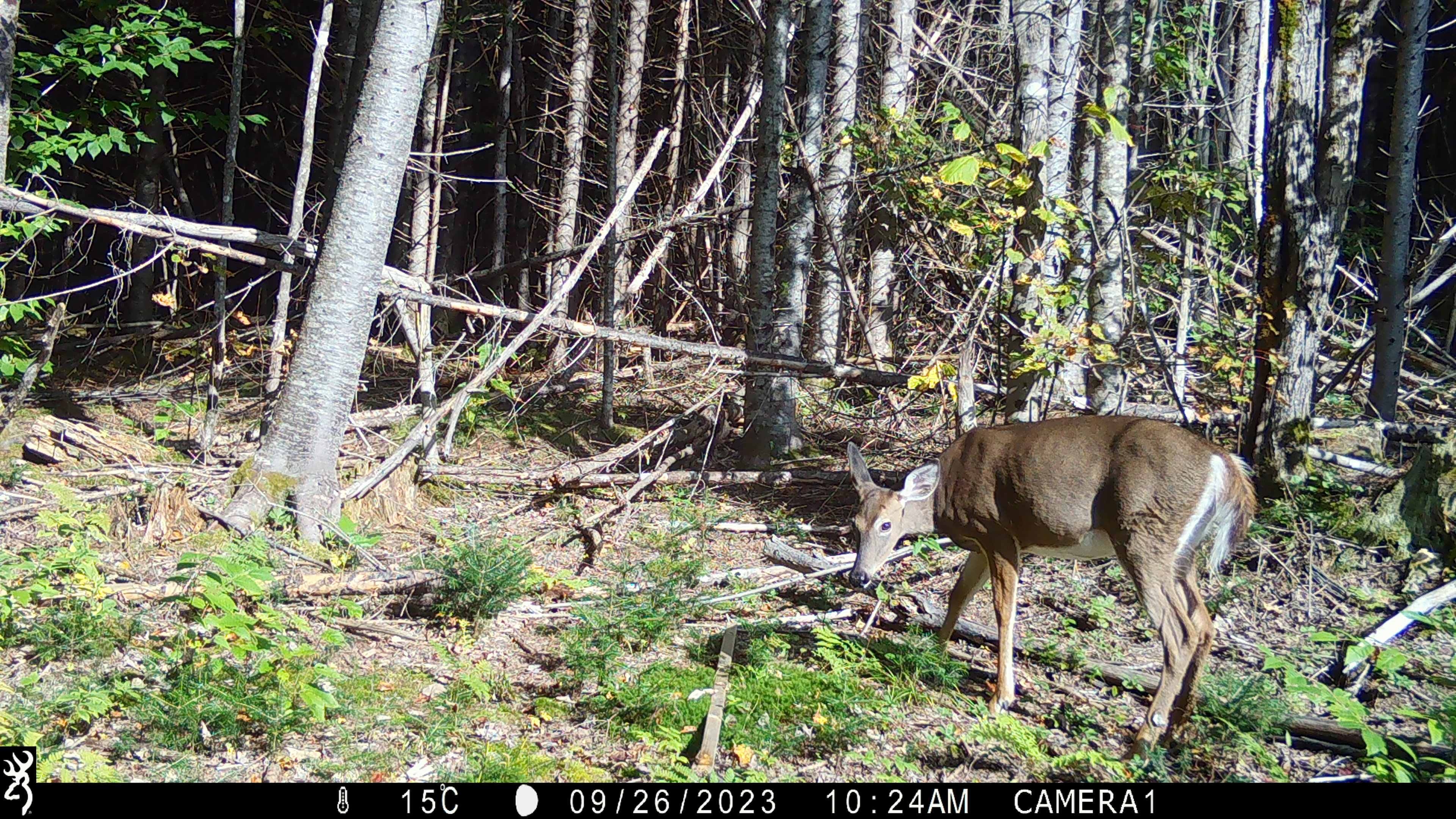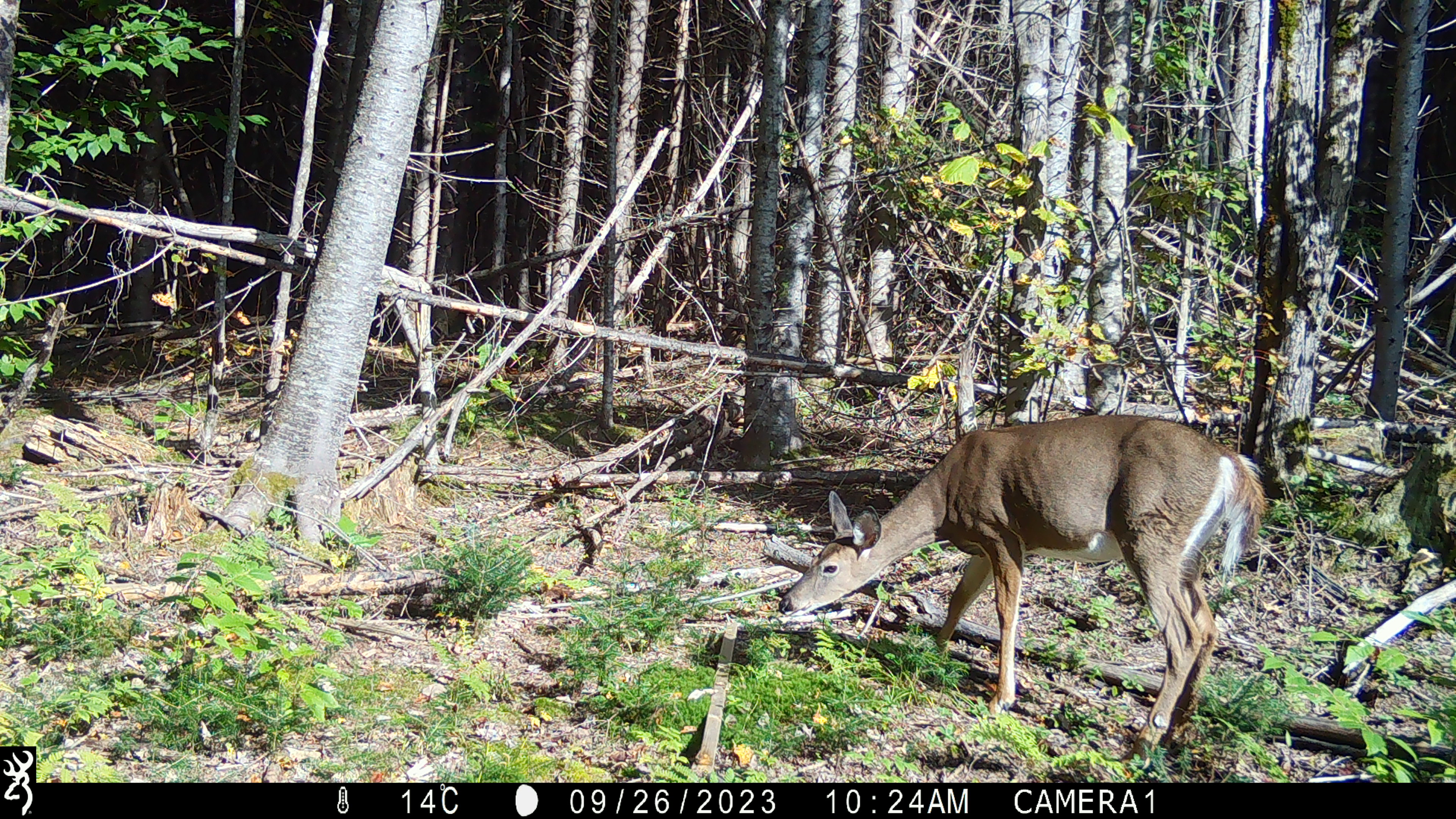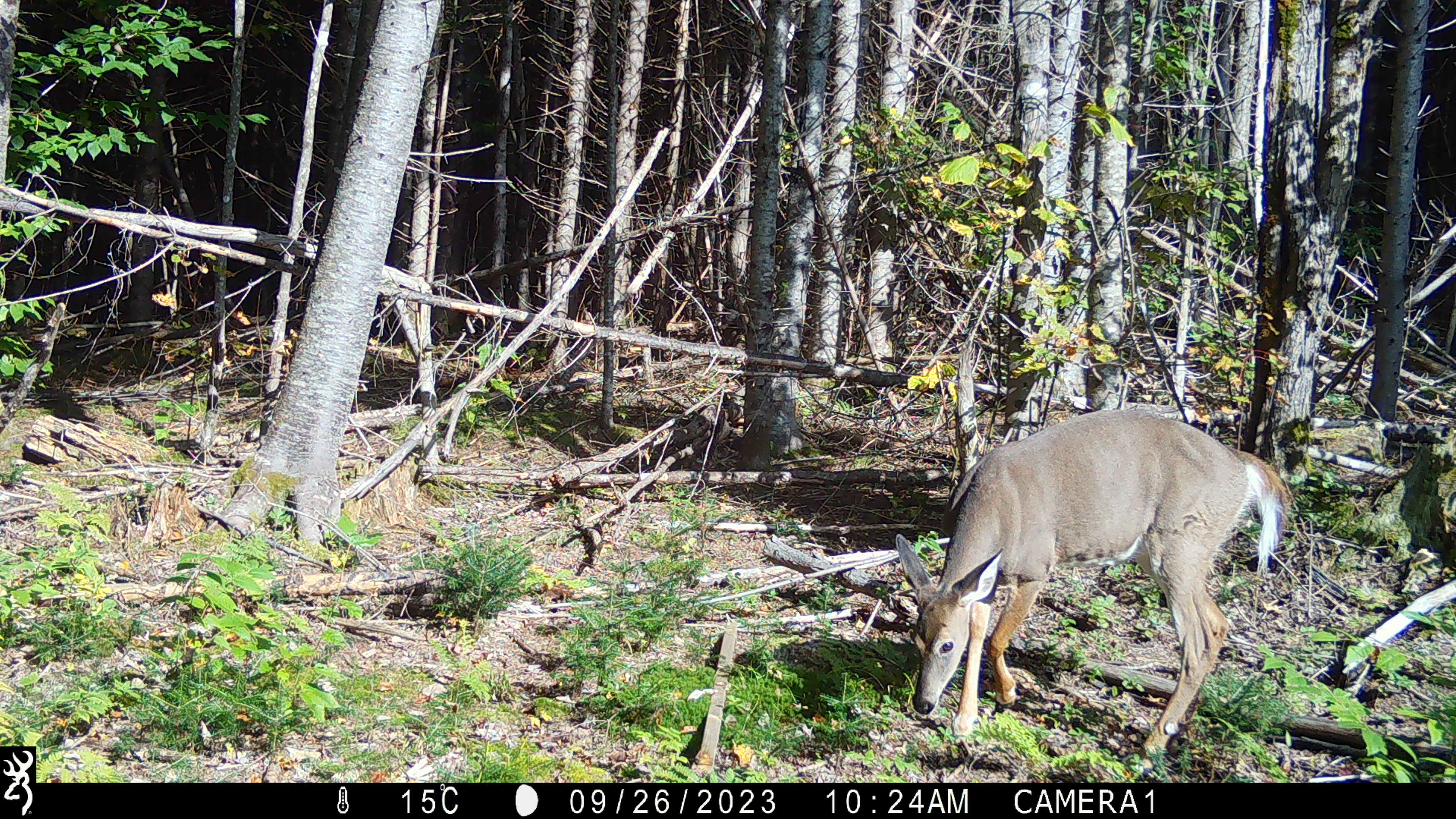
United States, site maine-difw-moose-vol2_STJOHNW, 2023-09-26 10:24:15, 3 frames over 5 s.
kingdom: Animalia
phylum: Chordata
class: Mammalia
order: Artiodactyla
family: Cervidae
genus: Odocoileus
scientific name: Odocoileus virginianus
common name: white-tailed deer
White-tailed deer (Odocoileus virginianus).